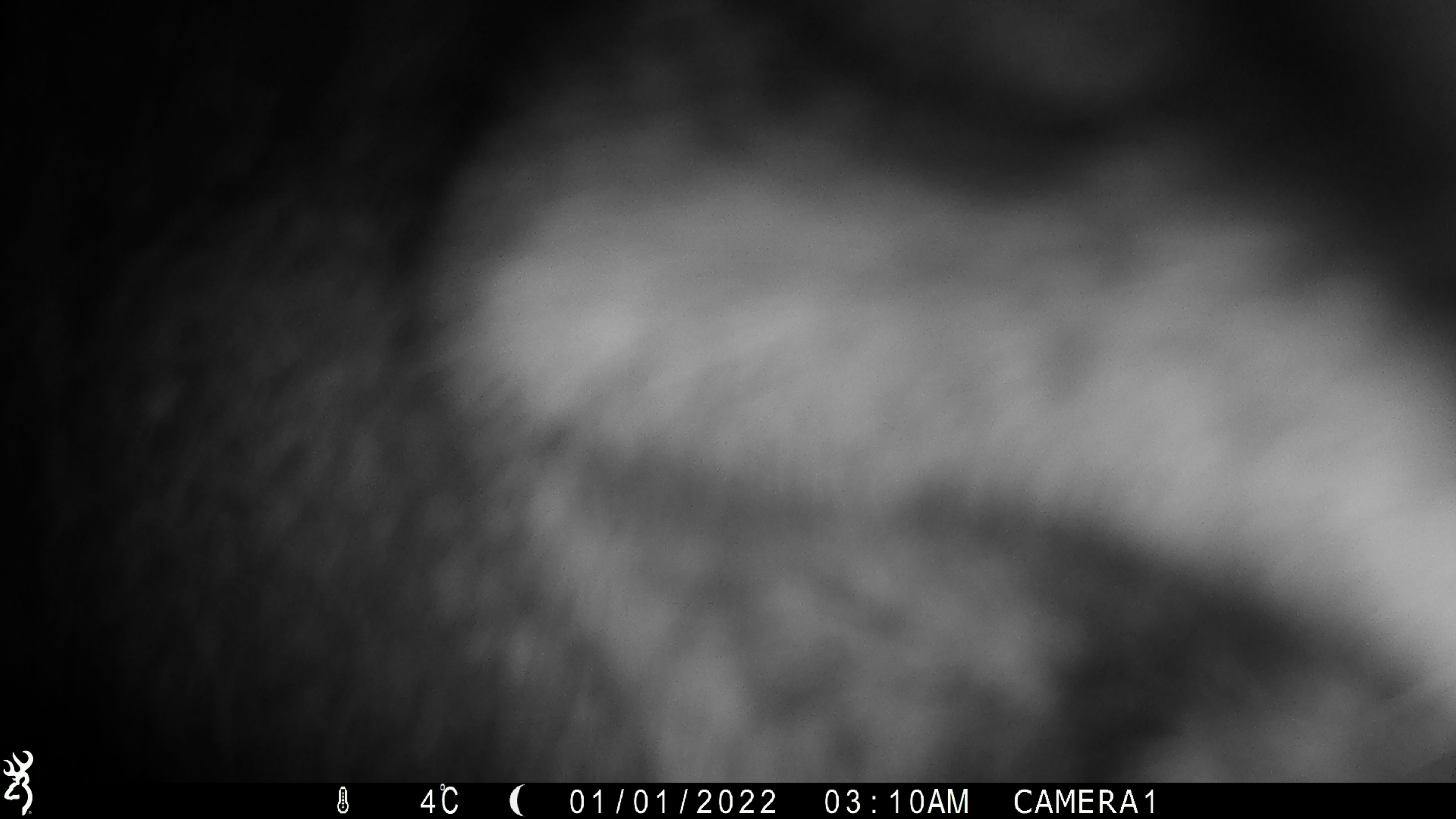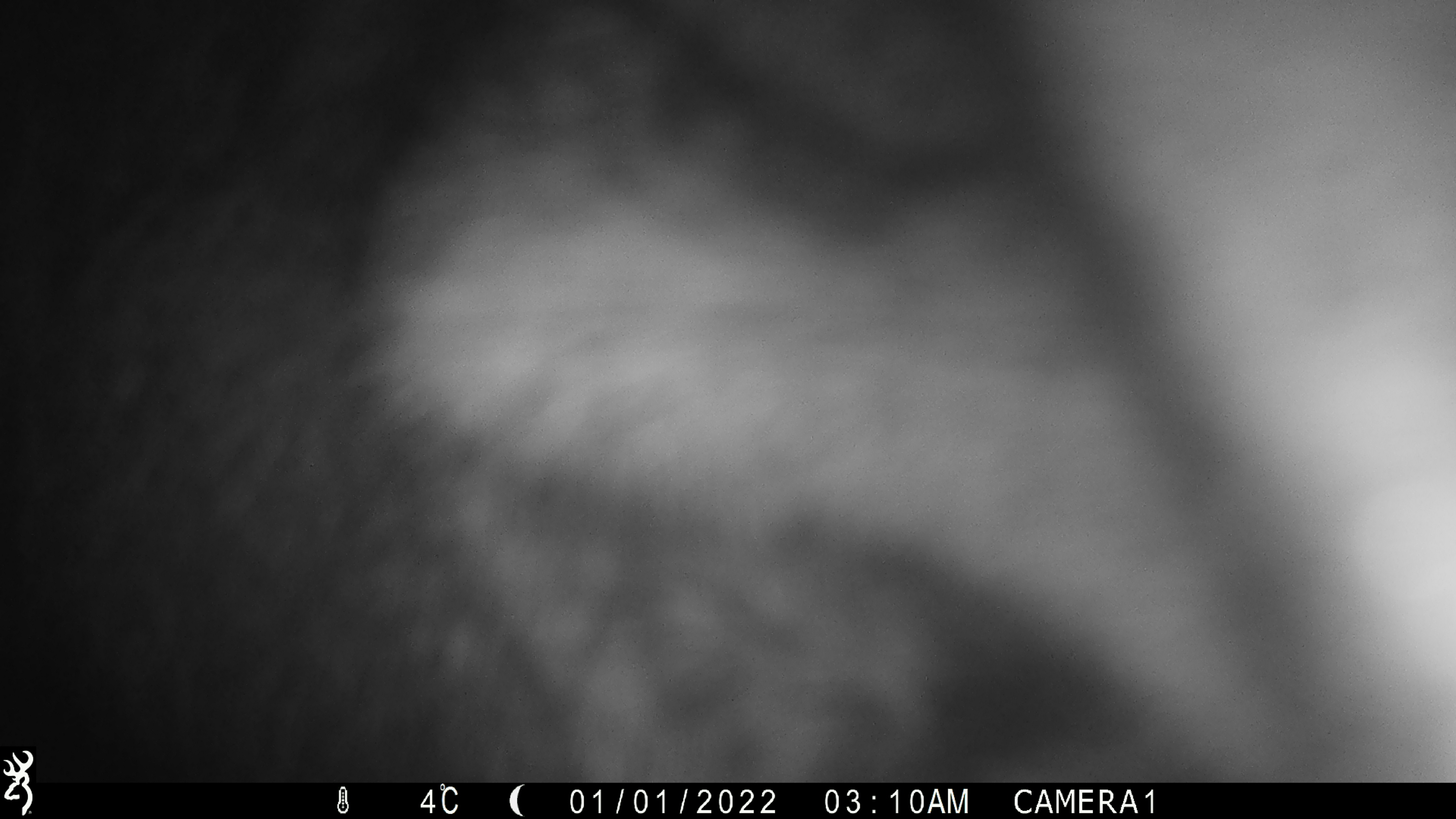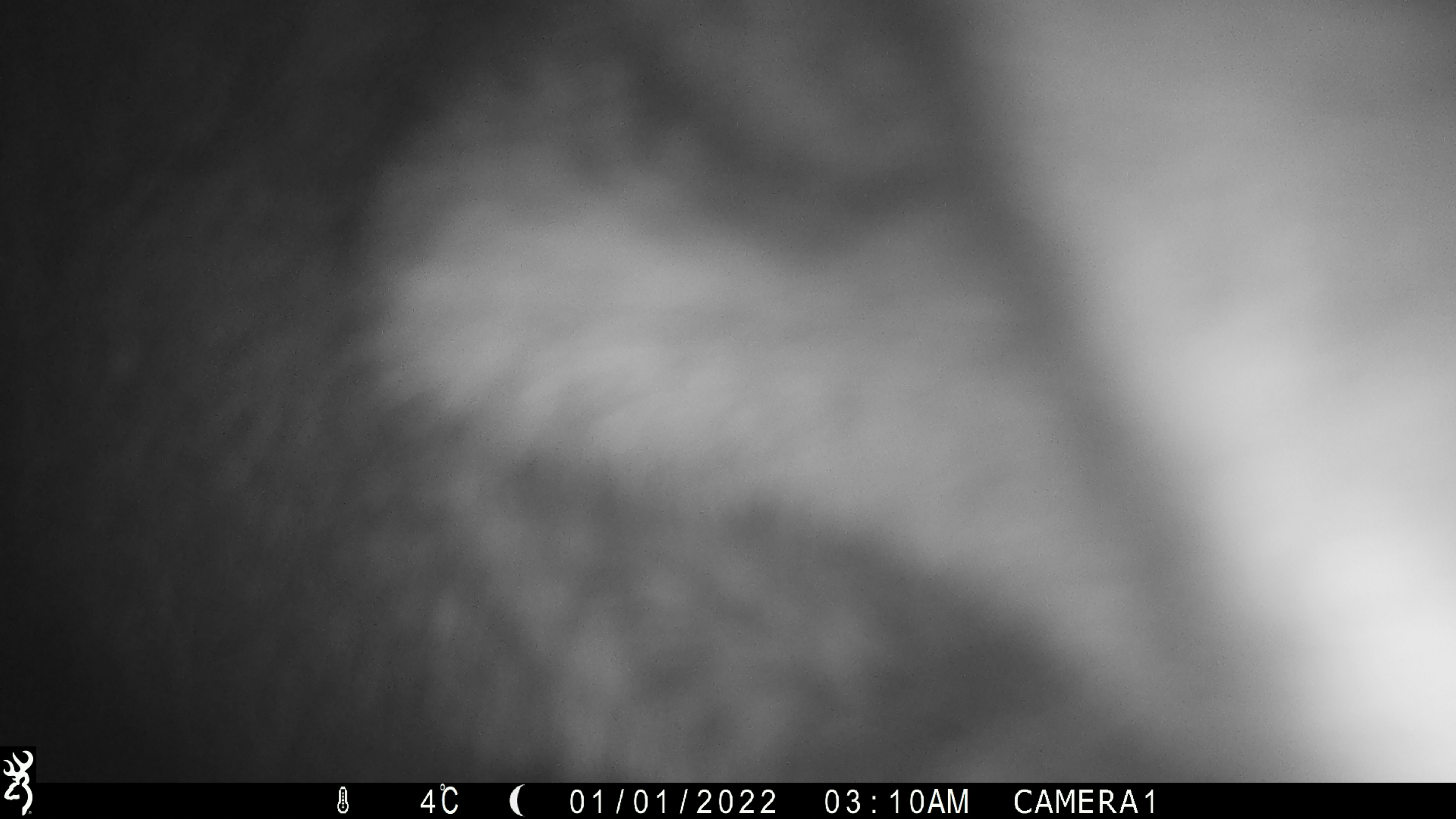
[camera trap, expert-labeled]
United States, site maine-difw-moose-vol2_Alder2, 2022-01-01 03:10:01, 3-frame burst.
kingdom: Animalia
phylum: Chordata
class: Mammalia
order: Artiodactyla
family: Cervidae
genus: Alces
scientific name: Alces alces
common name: moose